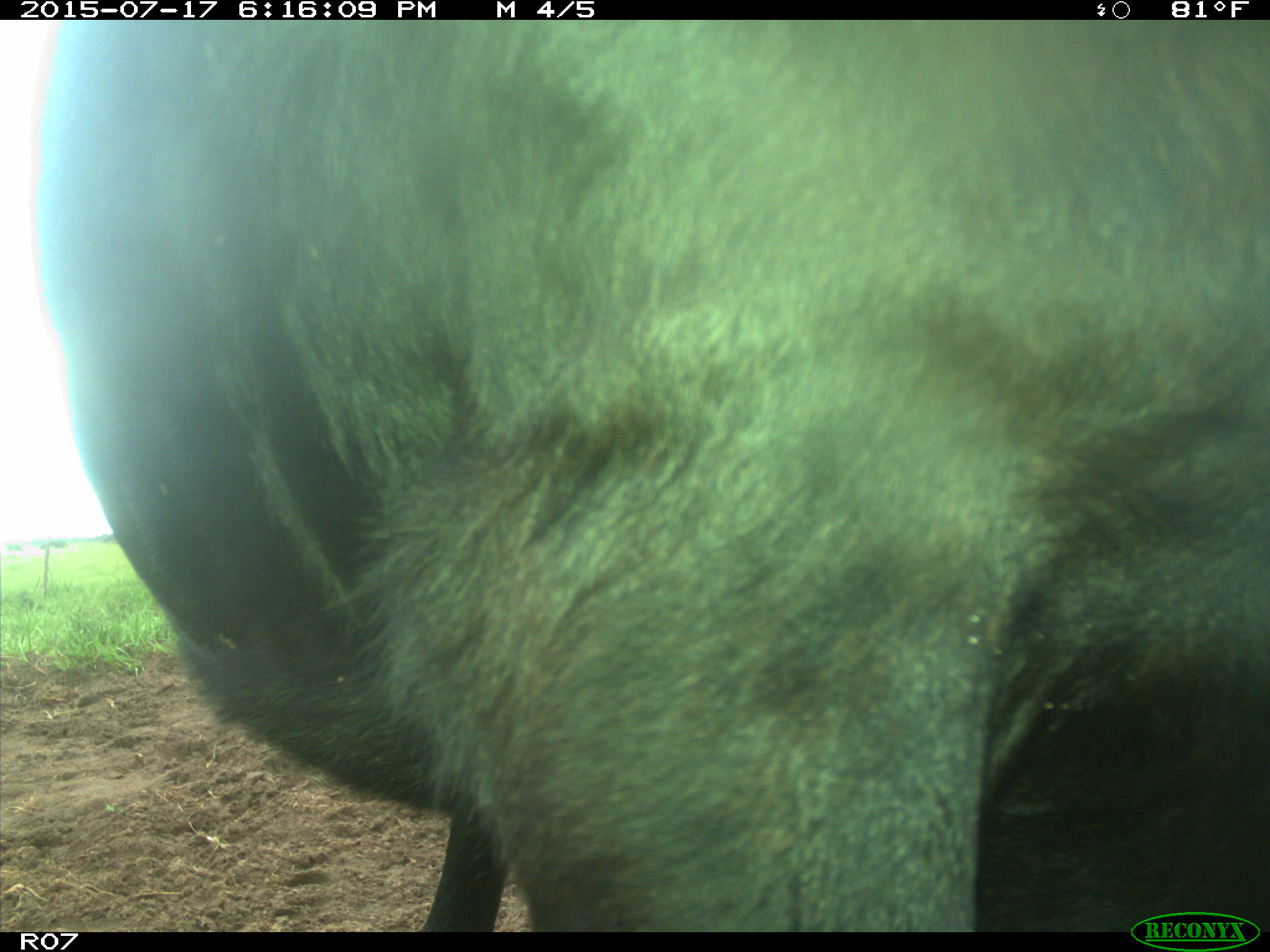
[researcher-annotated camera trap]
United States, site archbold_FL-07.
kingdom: Animalia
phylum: Chordata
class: Mammalia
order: Artiodactyla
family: Bovidae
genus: Bos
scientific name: Bos taurus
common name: domestic cow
Bos taurus (domestic cow).